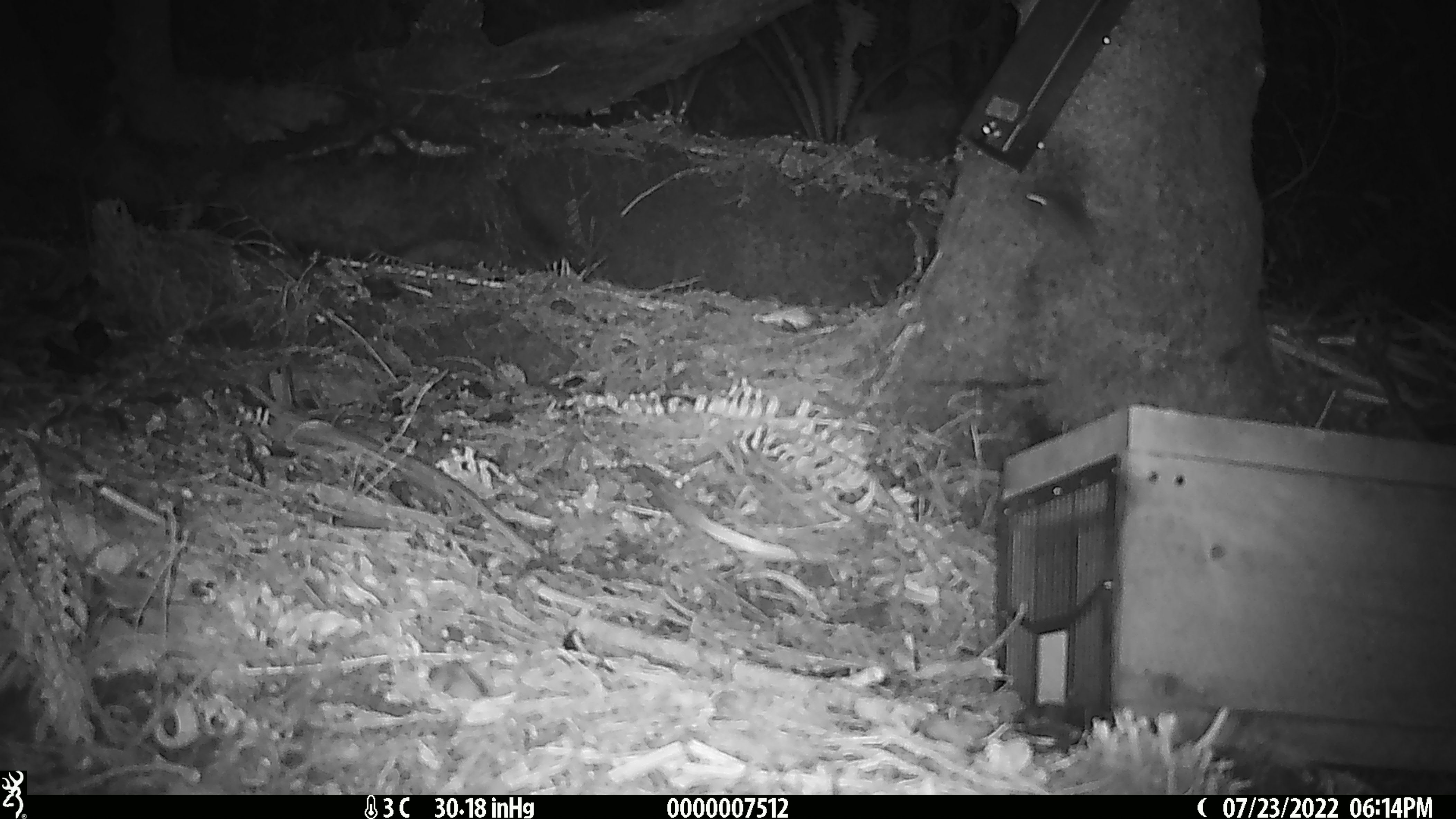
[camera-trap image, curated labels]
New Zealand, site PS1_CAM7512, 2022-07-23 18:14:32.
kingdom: Animalia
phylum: Chordata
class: Mammalia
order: Rodentia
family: Muridae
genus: Mus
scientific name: Mus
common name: mouse